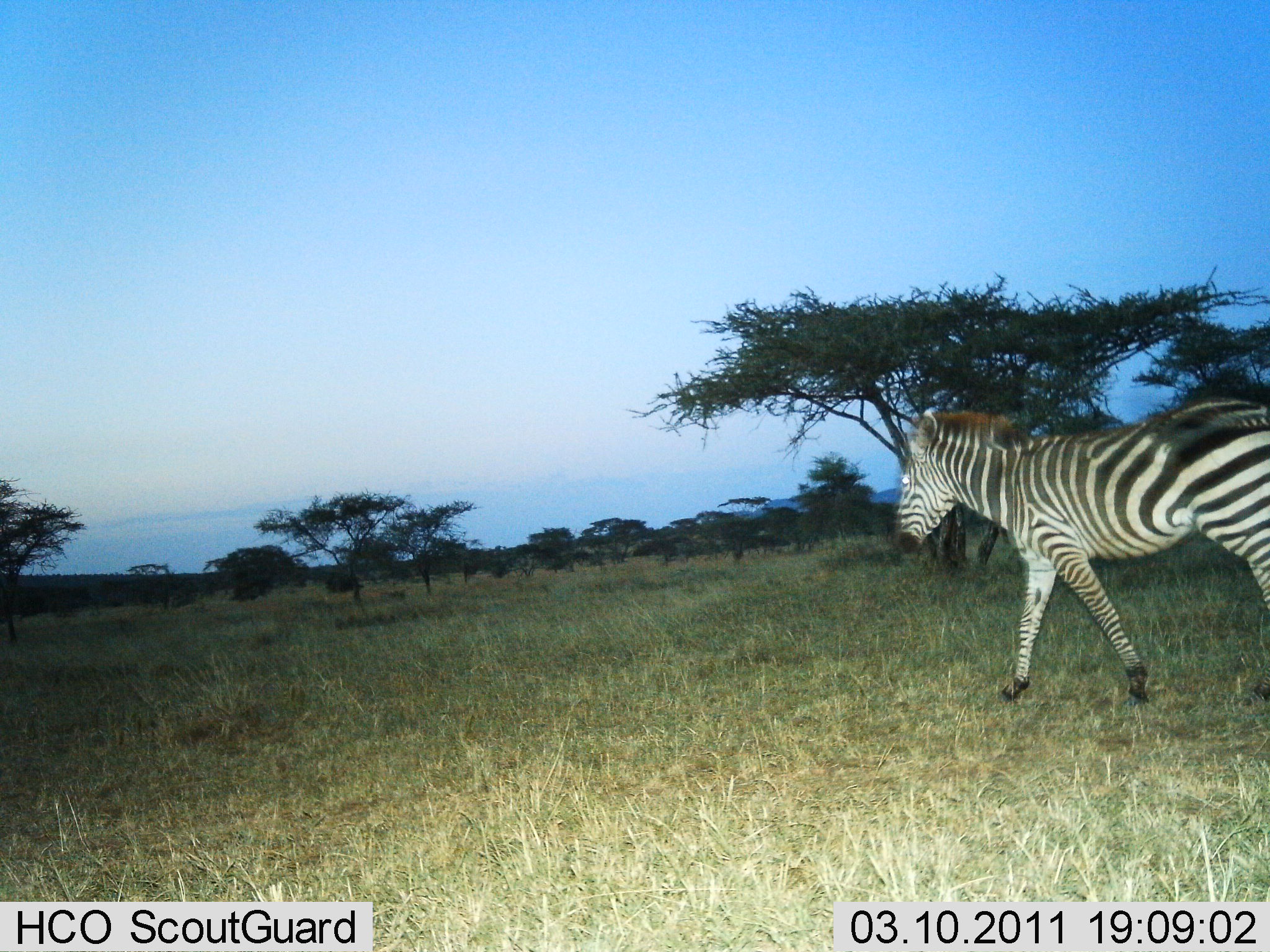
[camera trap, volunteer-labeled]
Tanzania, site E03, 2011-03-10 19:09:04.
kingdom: Animalia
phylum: Chordata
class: Mammalia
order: Perissodactyla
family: Equidae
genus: Equus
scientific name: Equus quagga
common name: plains zebra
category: zebra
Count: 1.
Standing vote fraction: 0%.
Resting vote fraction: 0%.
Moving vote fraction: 100%.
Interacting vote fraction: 0%.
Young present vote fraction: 0%.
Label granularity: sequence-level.